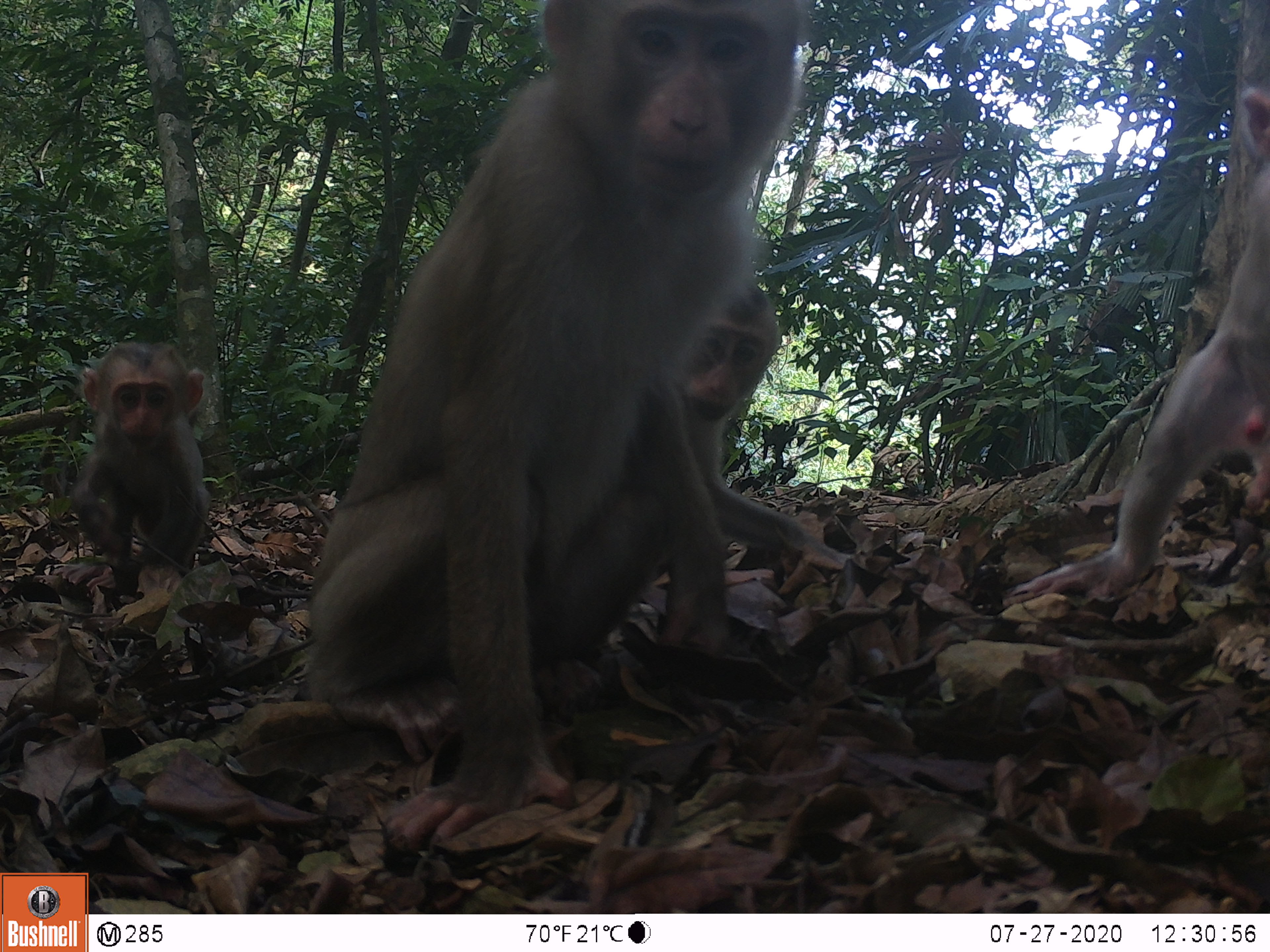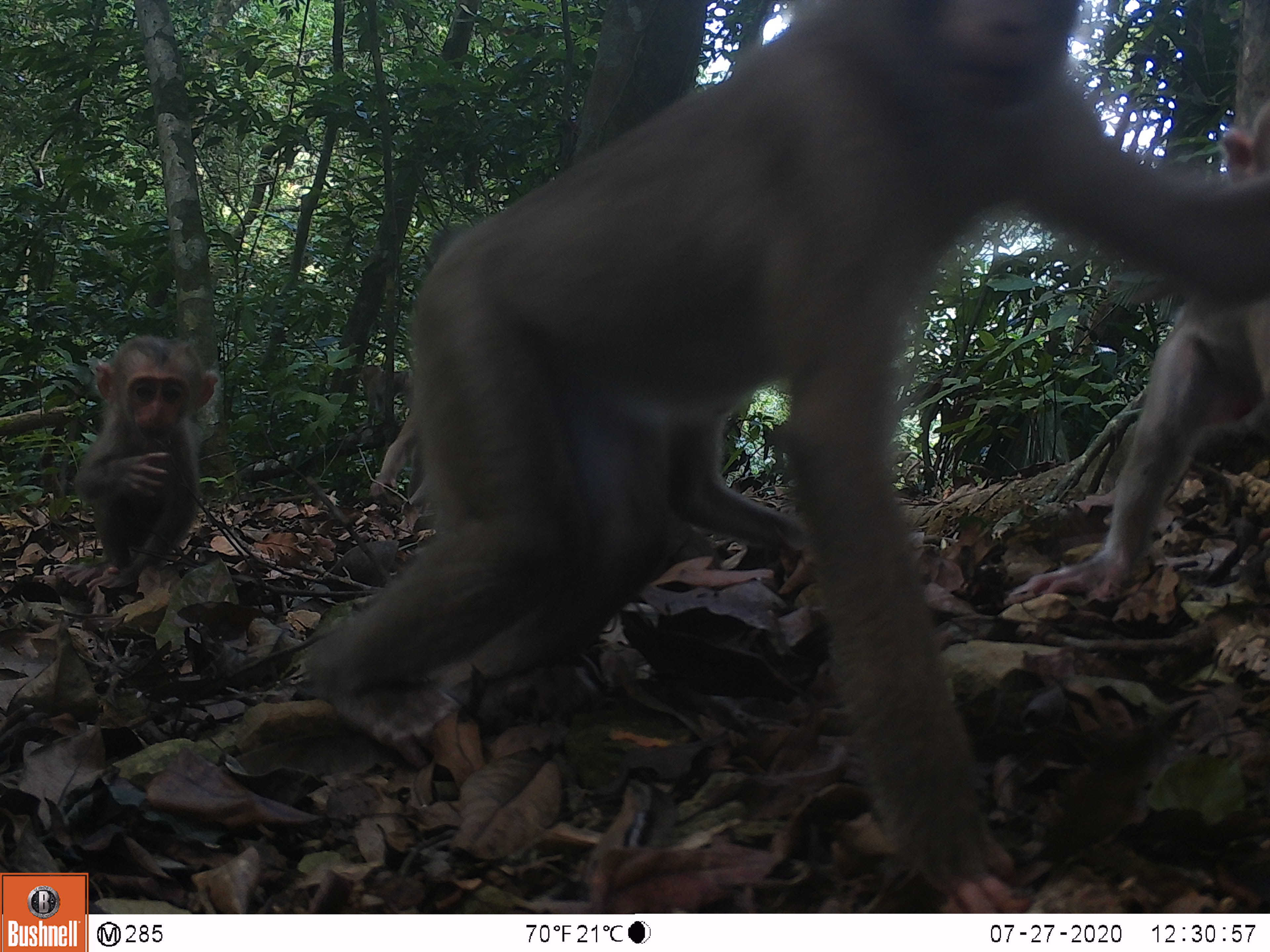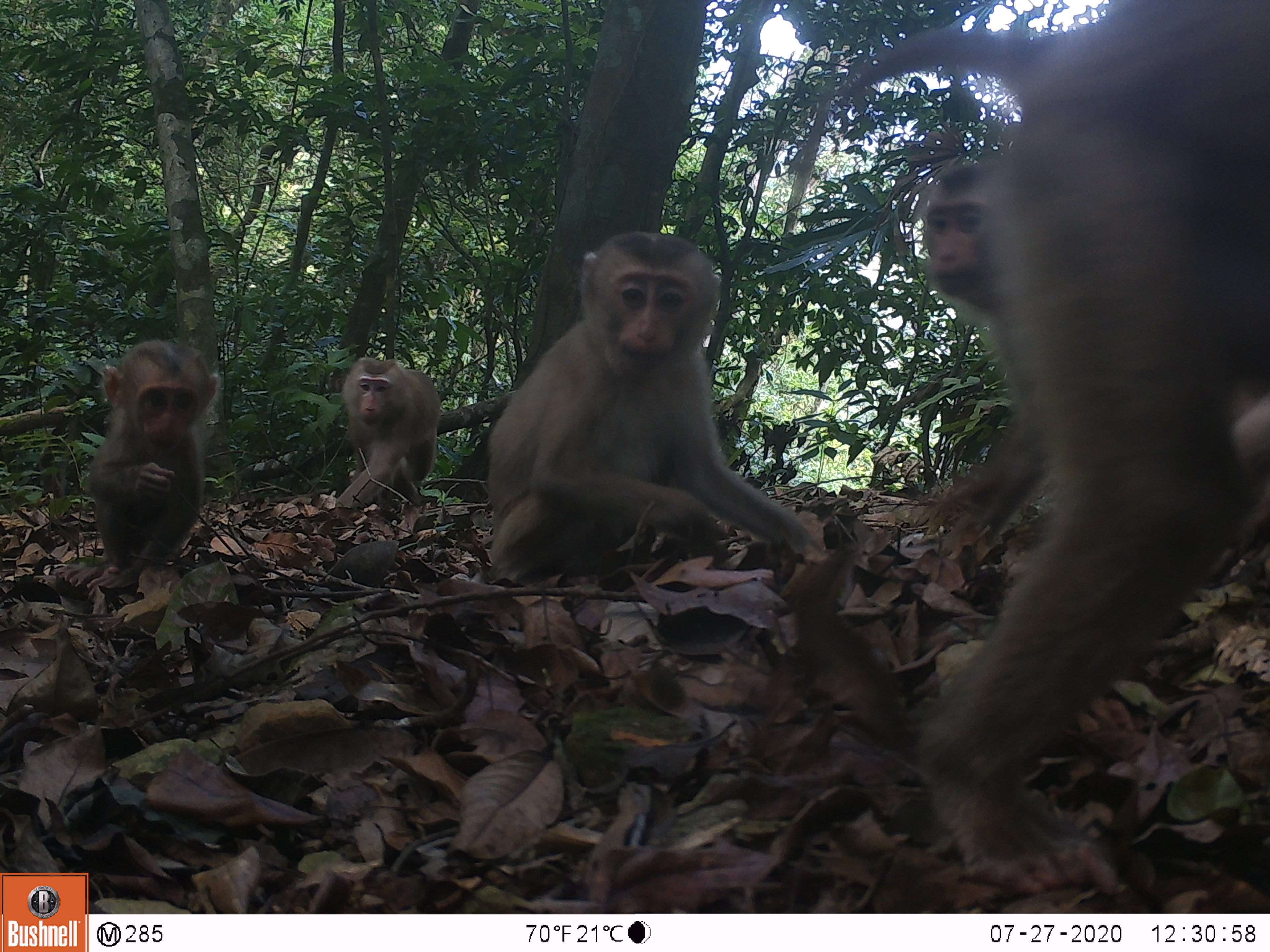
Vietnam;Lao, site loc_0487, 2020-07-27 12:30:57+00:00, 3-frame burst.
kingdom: Animalia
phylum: Chordata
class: Mammalia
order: Primates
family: Cercopithecidae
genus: Macaca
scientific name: Macaca nemestrina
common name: pig-tailed macaque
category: pig tailed macaque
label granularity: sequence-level